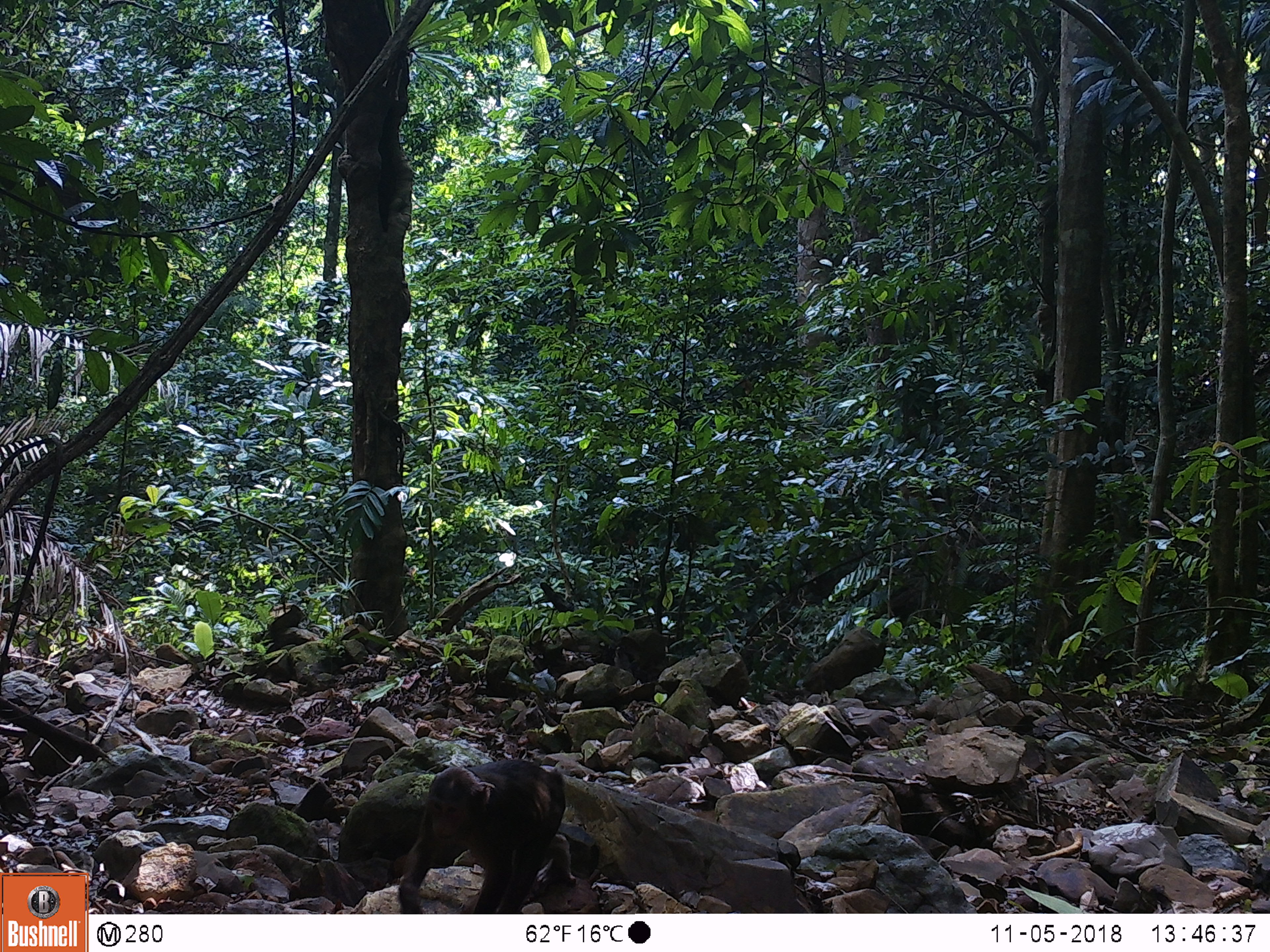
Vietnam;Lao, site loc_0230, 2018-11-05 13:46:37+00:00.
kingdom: Animalia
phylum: Chordata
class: Mammalia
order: Primates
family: Cercopithecidae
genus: Macaca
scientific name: Macaca arctoides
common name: stump-tailed macaque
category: stump tailed macaque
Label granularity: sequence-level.